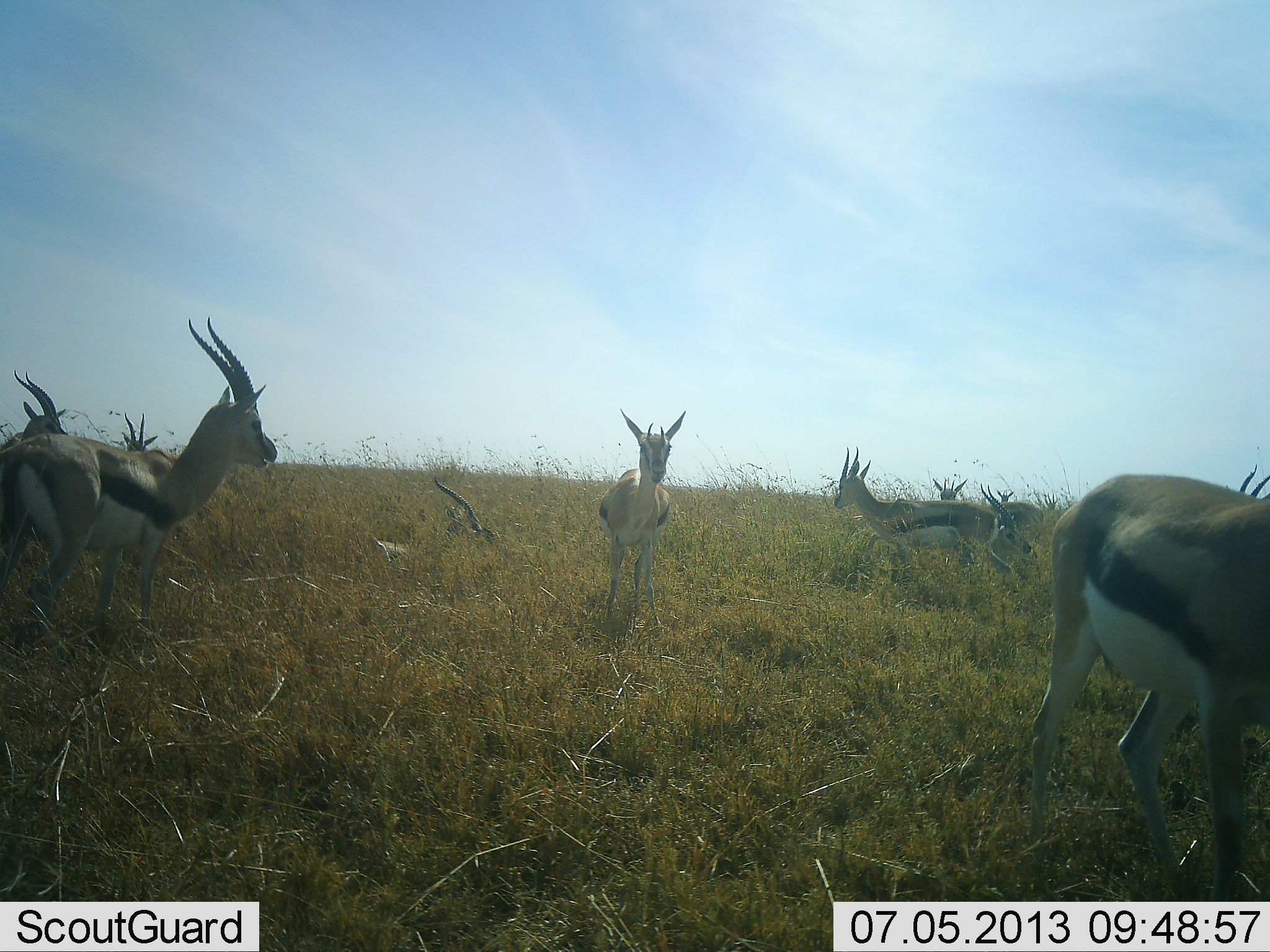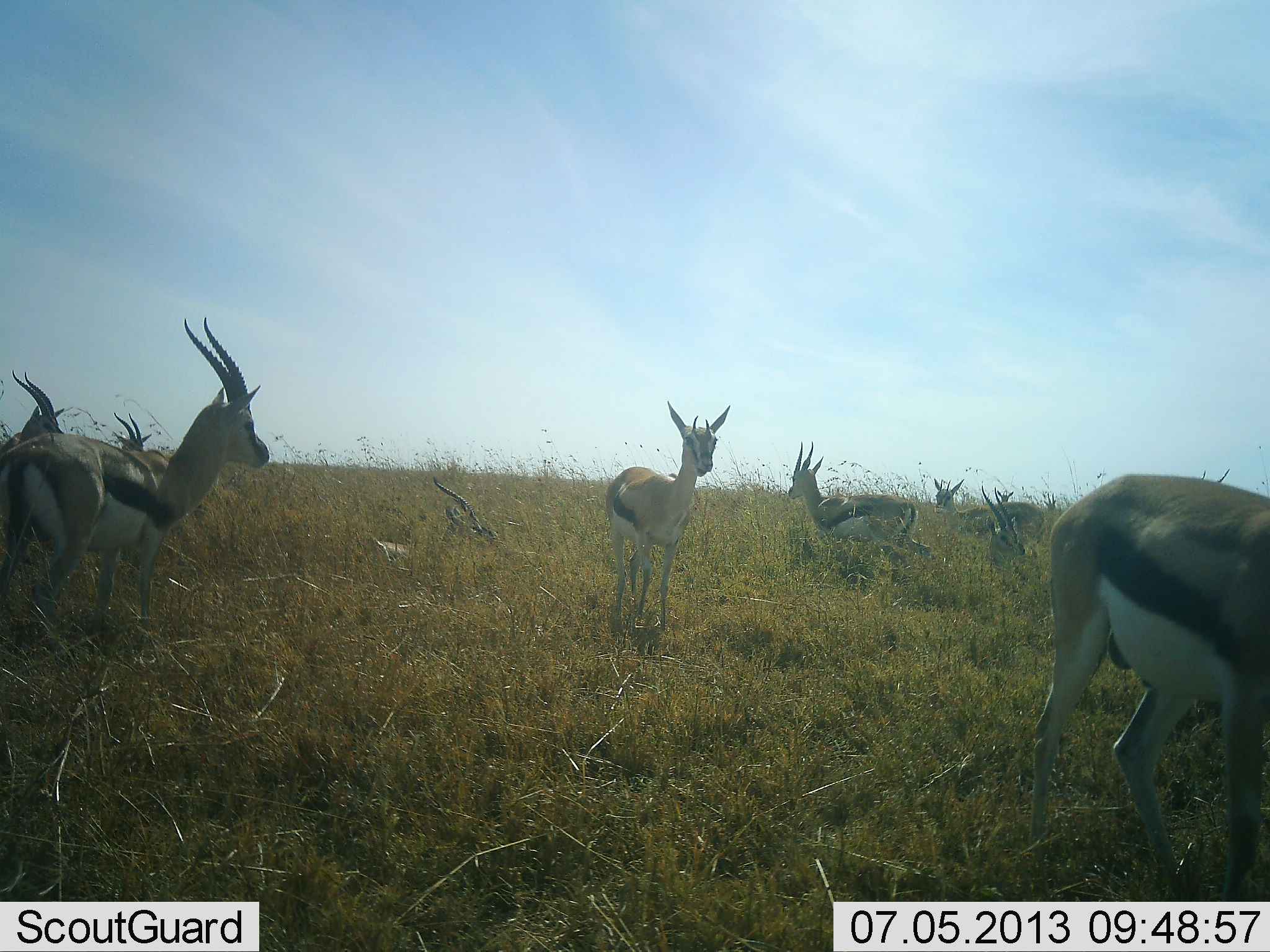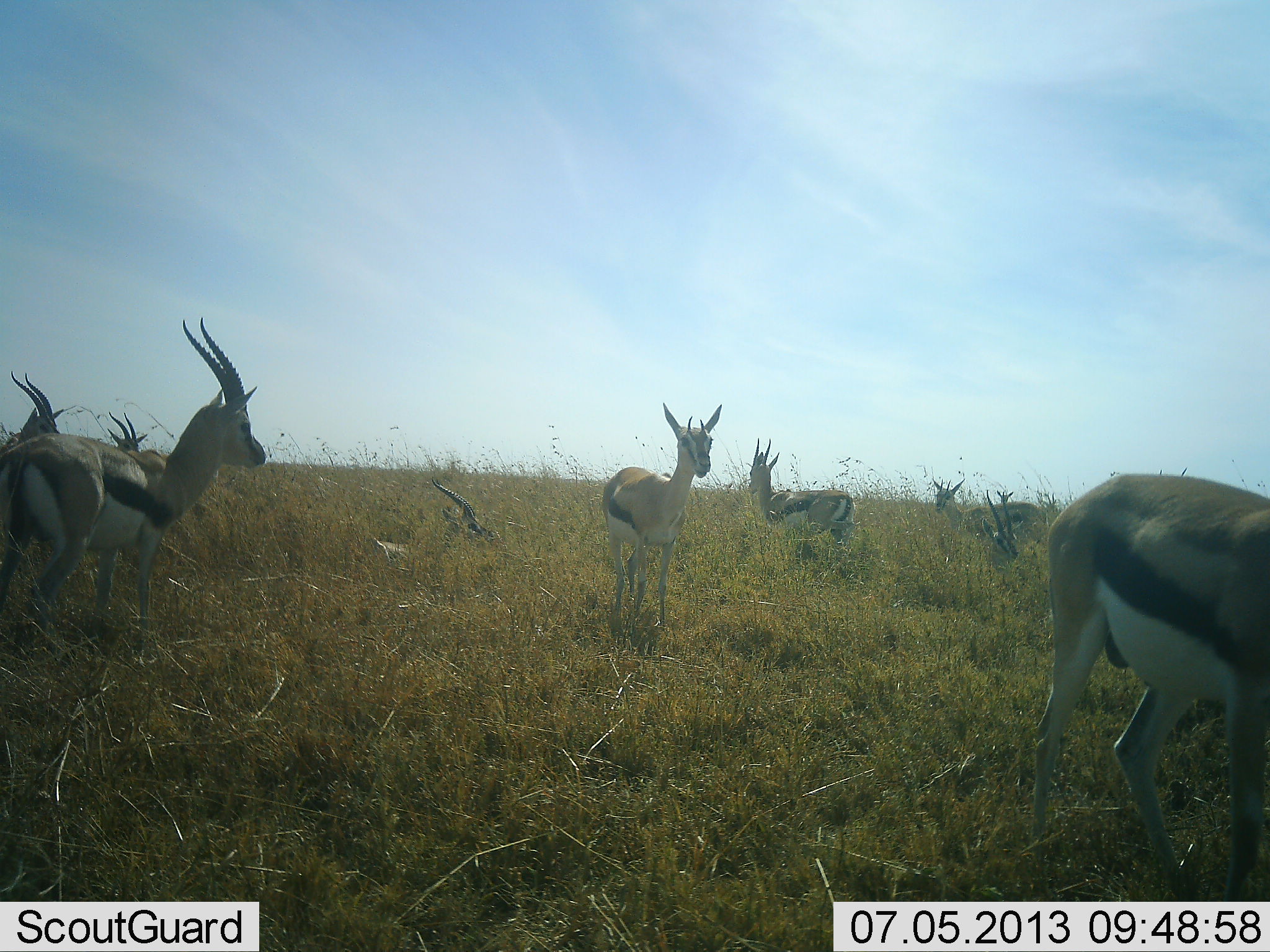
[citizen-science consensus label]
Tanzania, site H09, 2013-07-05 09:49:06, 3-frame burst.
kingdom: Animalia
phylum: Chordata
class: Mammalia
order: Artiodactyla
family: Bovidae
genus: Eudorcas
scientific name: Eudorcas thomsonii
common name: thomson's gazelle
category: gazellethomsons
Gazellethomsons (thomson's gazelle) (Eudorcas thomsonii), count 10. Behavior (volunteer vote fractions): standing 92%, resting 53%, moving 47%, interacting 11%. Young present (vote fraction): 0%. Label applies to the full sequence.